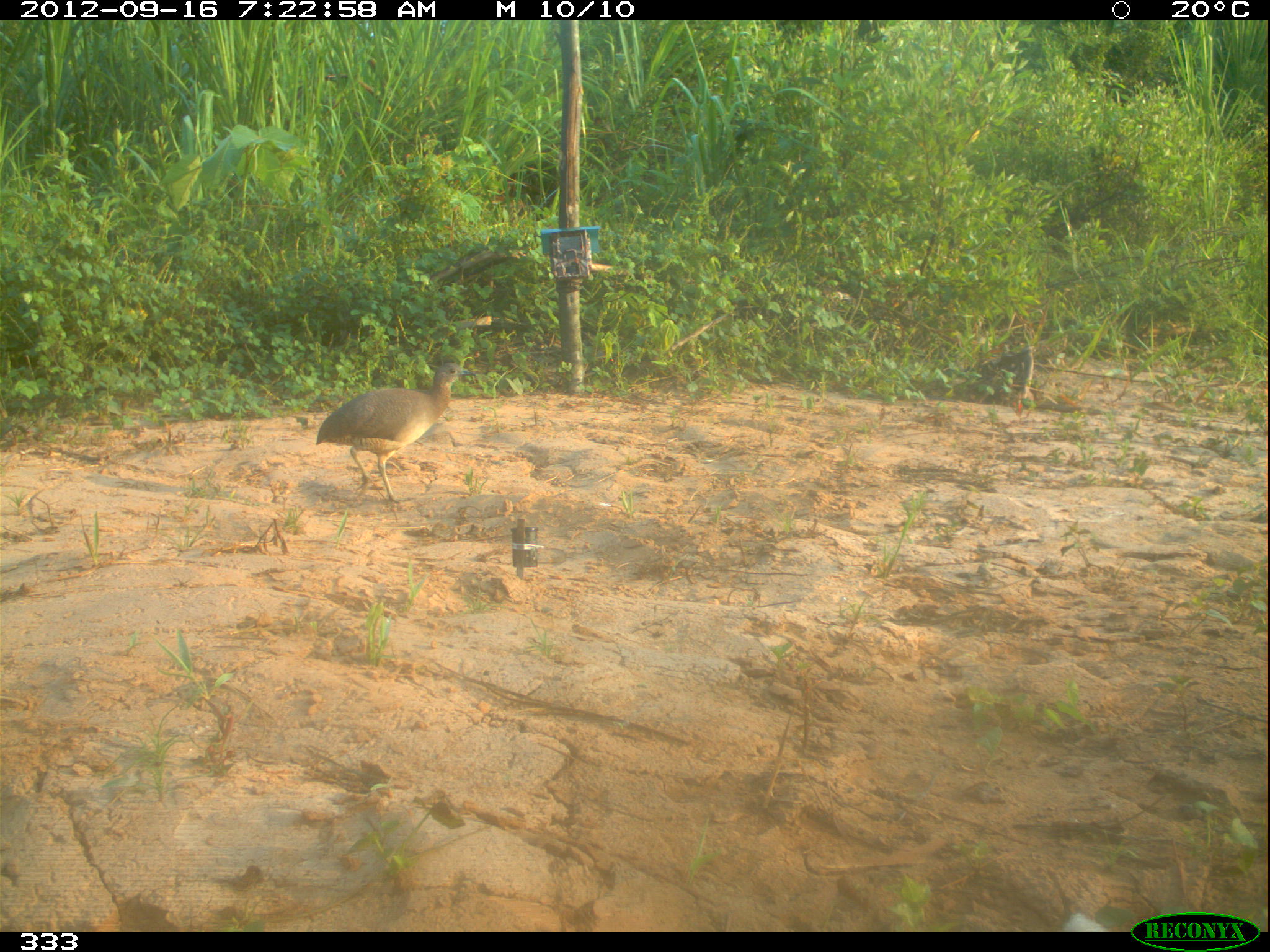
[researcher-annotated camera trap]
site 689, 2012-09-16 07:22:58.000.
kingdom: Animalia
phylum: Chordata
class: Aves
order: Galliformes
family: Phasianidae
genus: Alectoris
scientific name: Alectoris rufa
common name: red-legged partridge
Alectoris rufa (red-legged partridge).